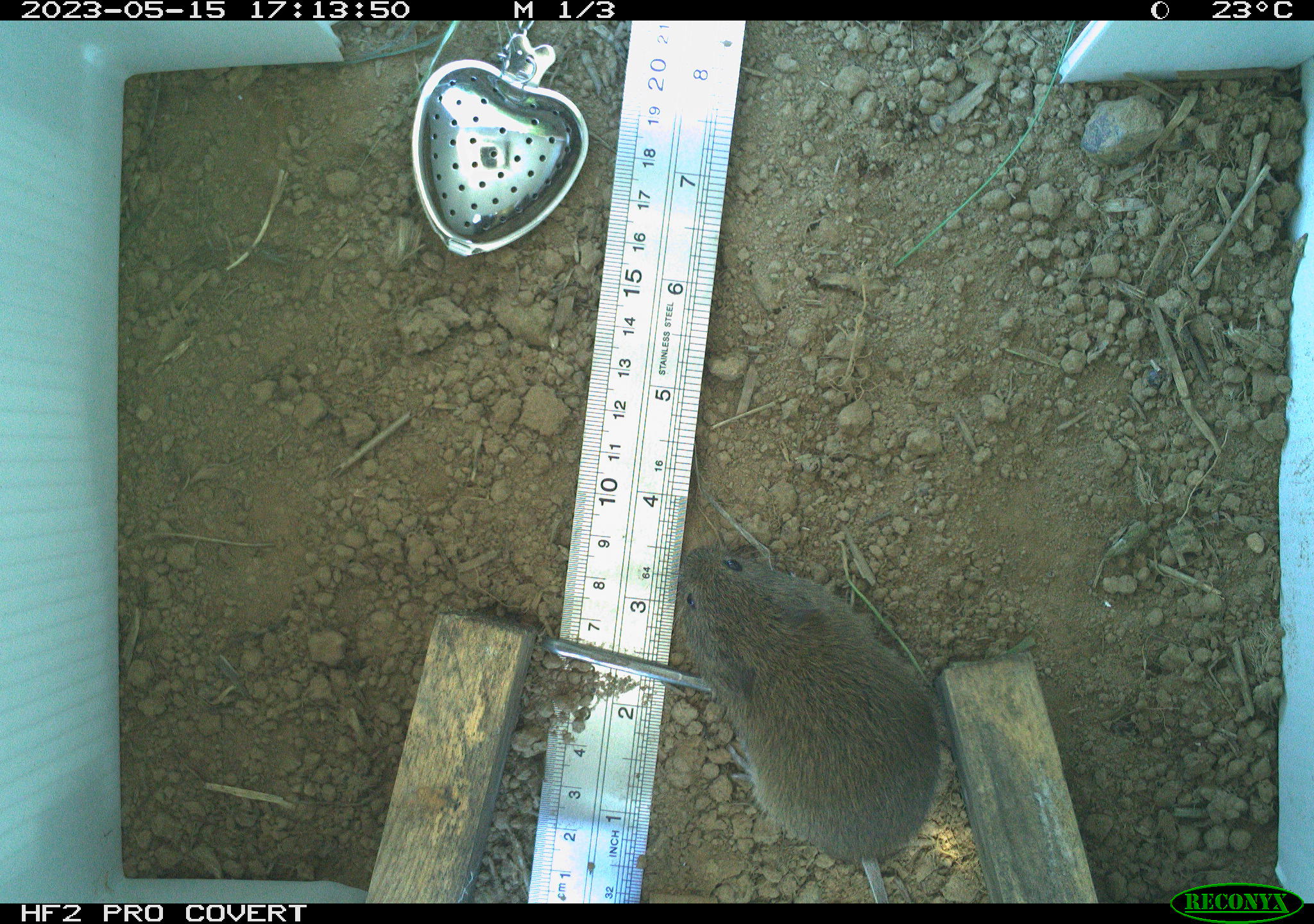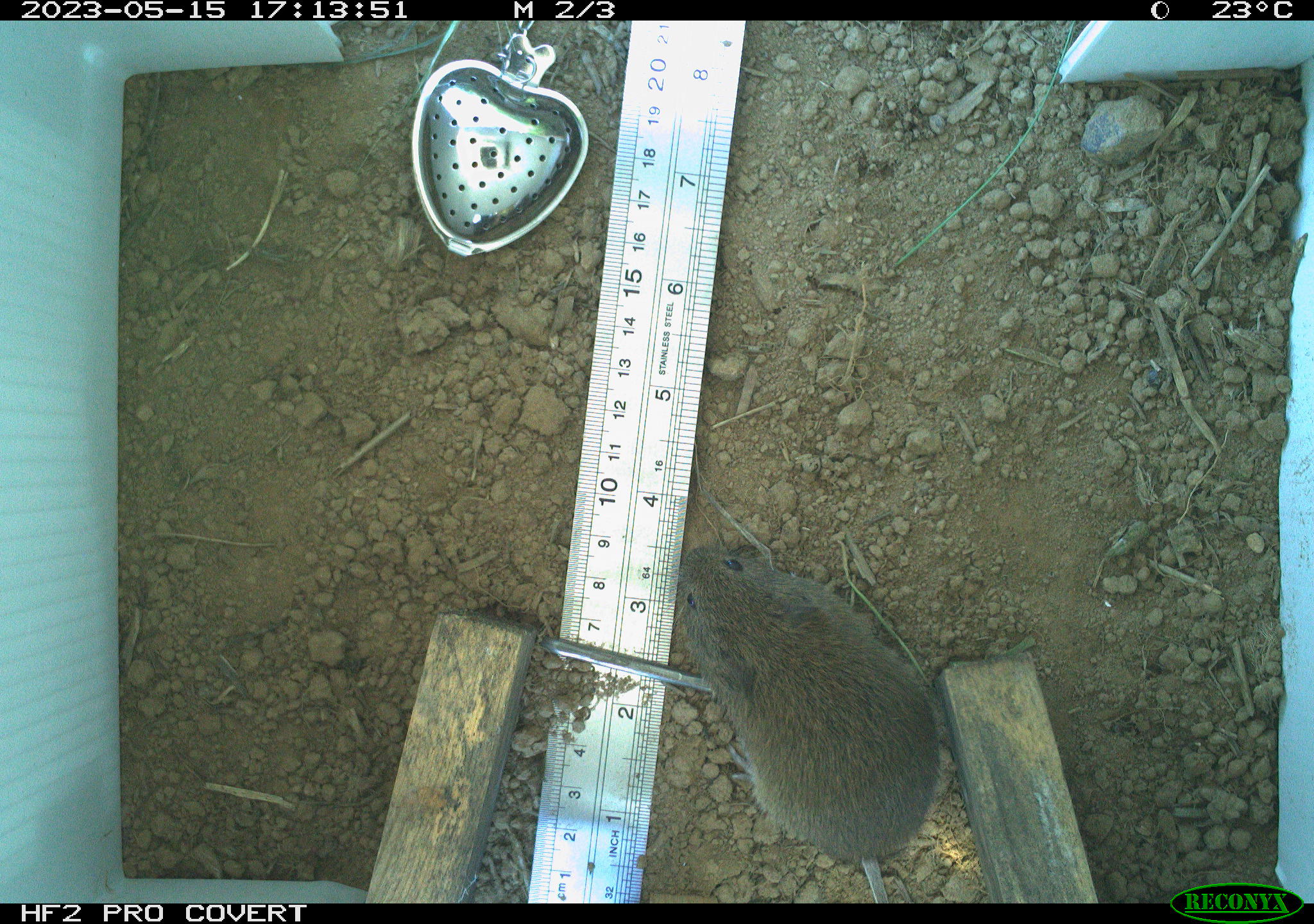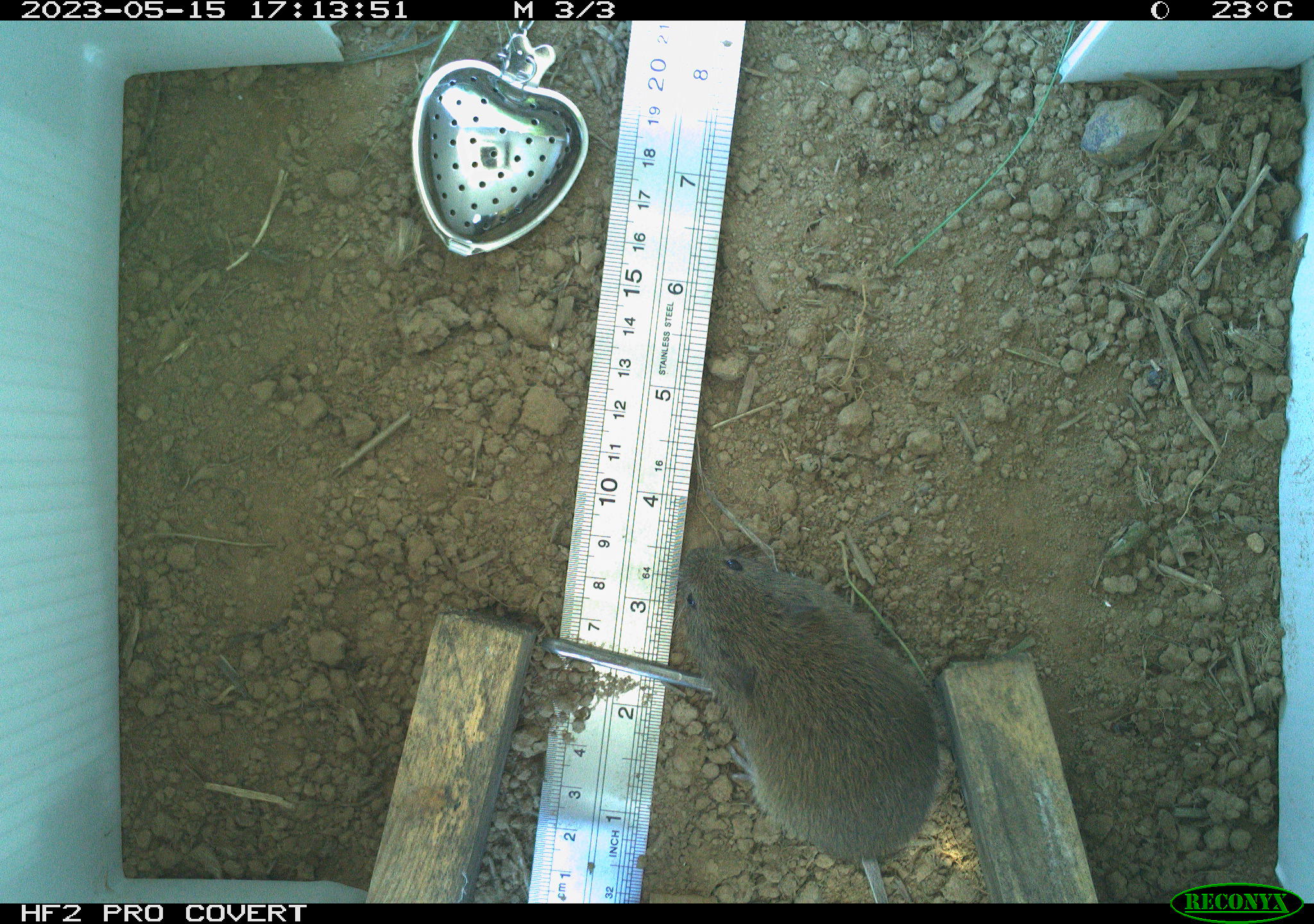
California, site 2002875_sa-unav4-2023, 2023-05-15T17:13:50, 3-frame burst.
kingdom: Animalia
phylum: Chordata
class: Mammalia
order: Rodentia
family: Cricetidae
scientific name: Arvicolinae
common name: voles, lemmings, and muskrats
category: arvicolinae subfamily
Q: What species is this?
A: Arvicolinae subfamily (voles, lemmings, and muskrats) (Arvicolinae).